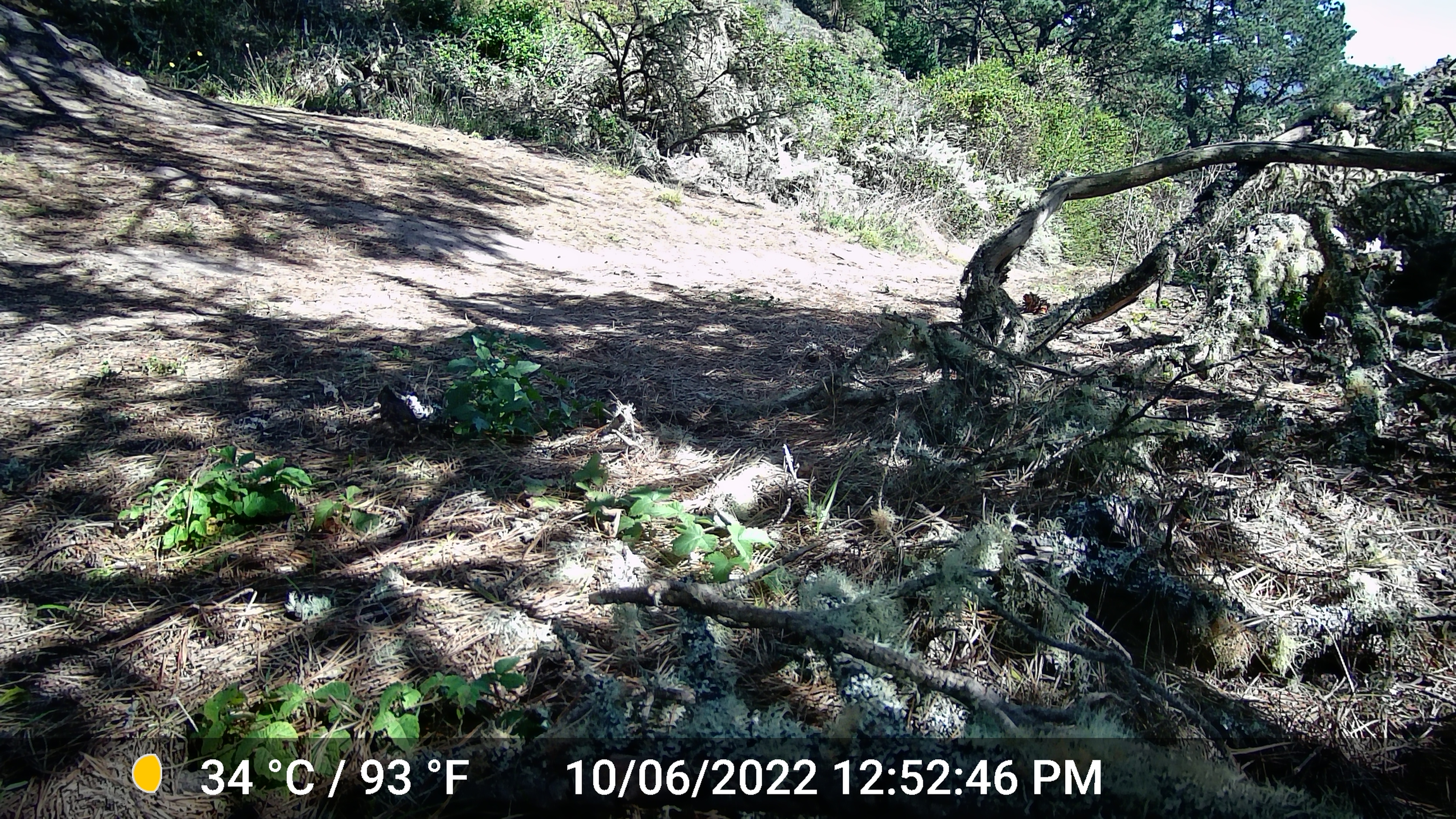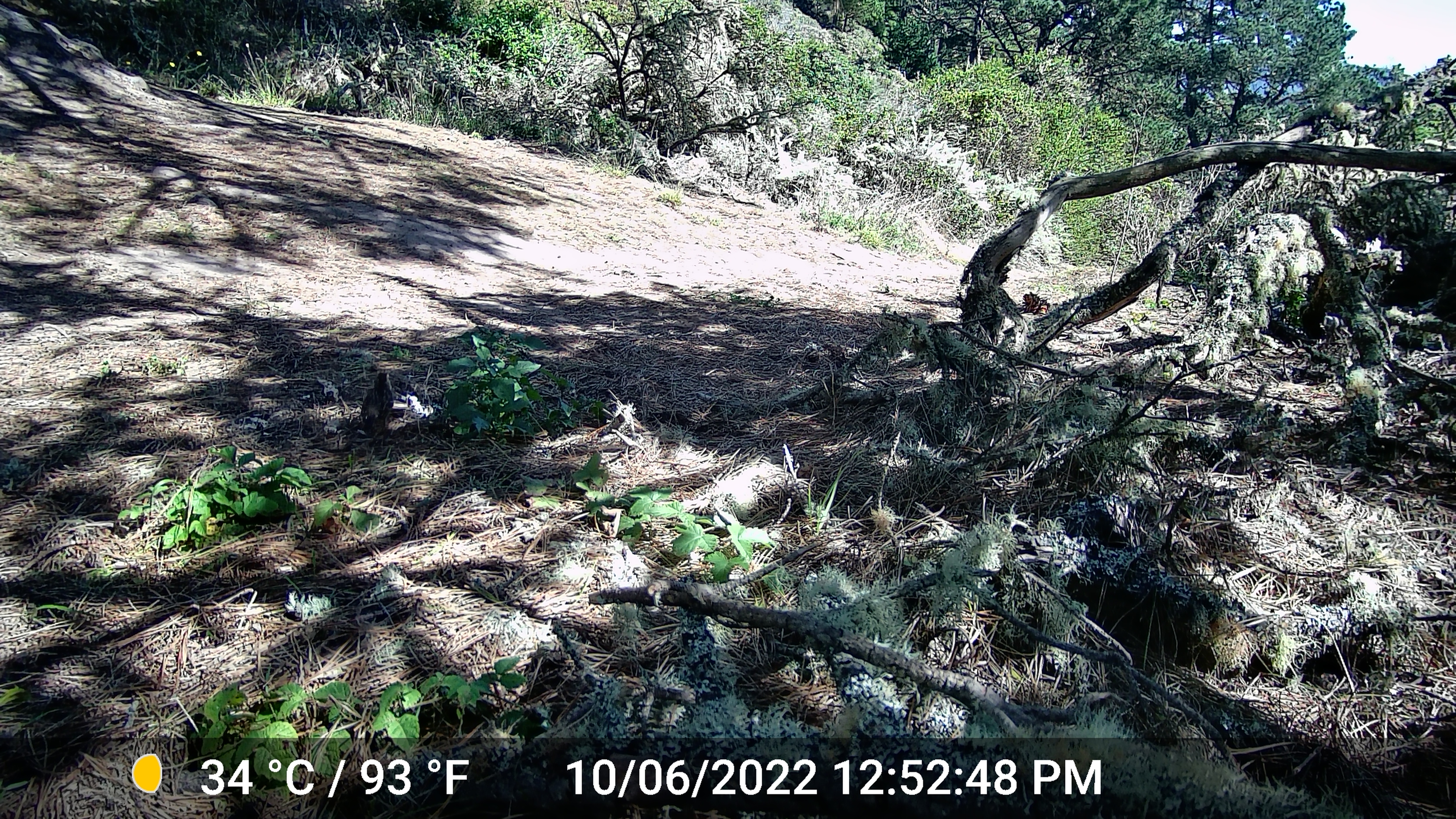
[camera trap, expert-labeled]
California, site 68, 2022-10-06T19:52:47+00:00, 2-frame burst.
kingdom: Animalia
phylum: Chordata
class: Aves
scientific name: Aves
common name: bird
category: unknown bird